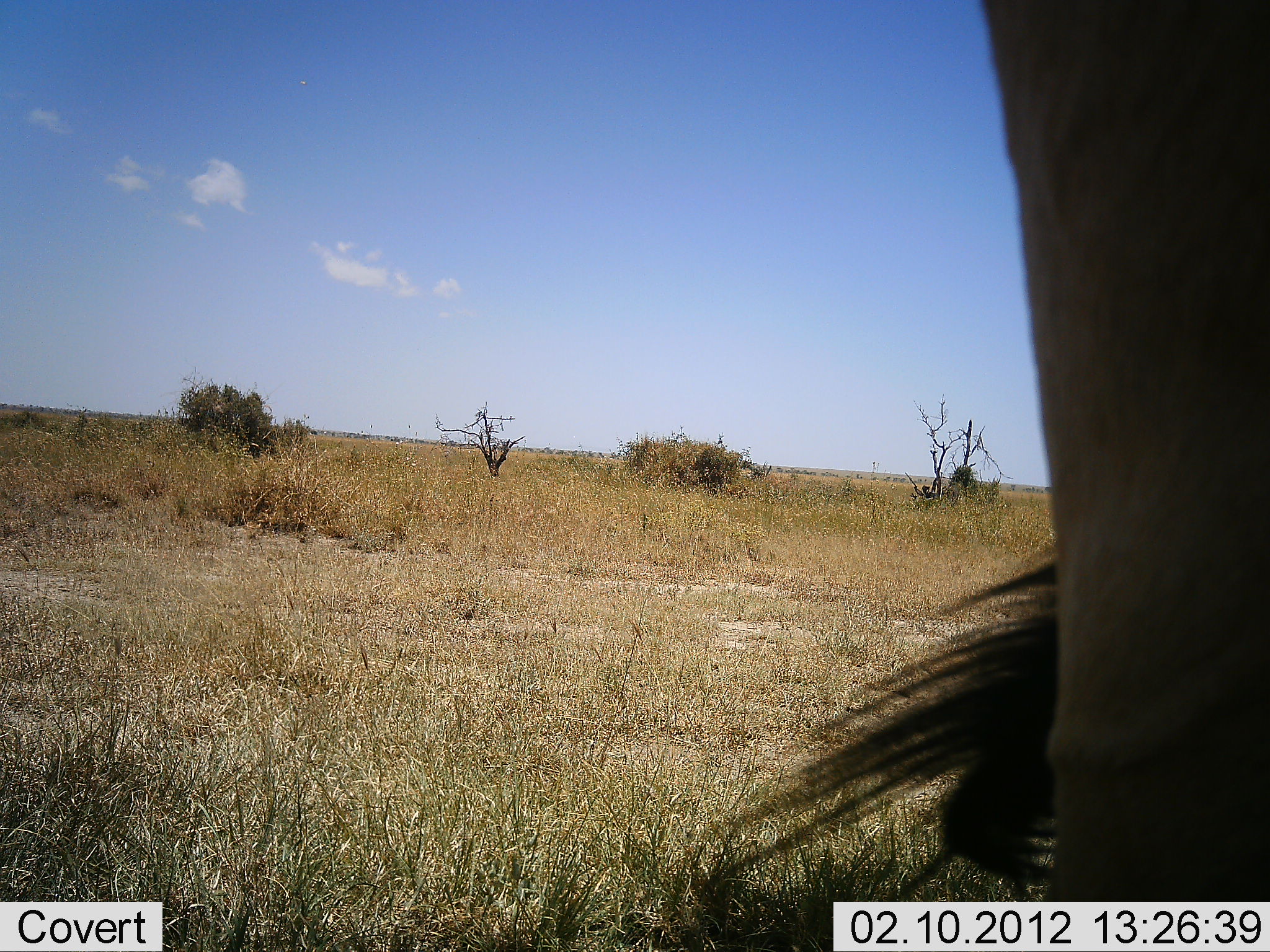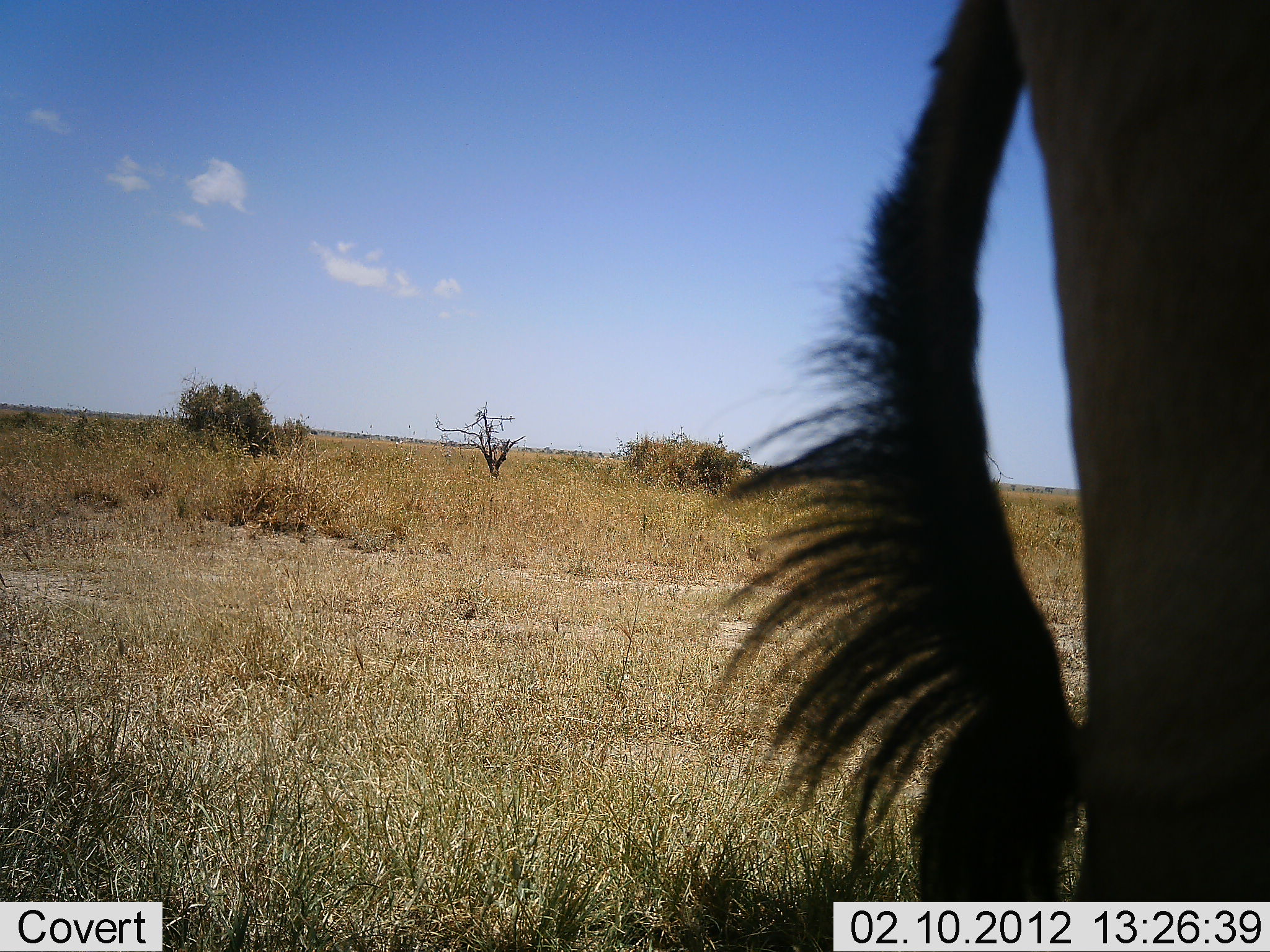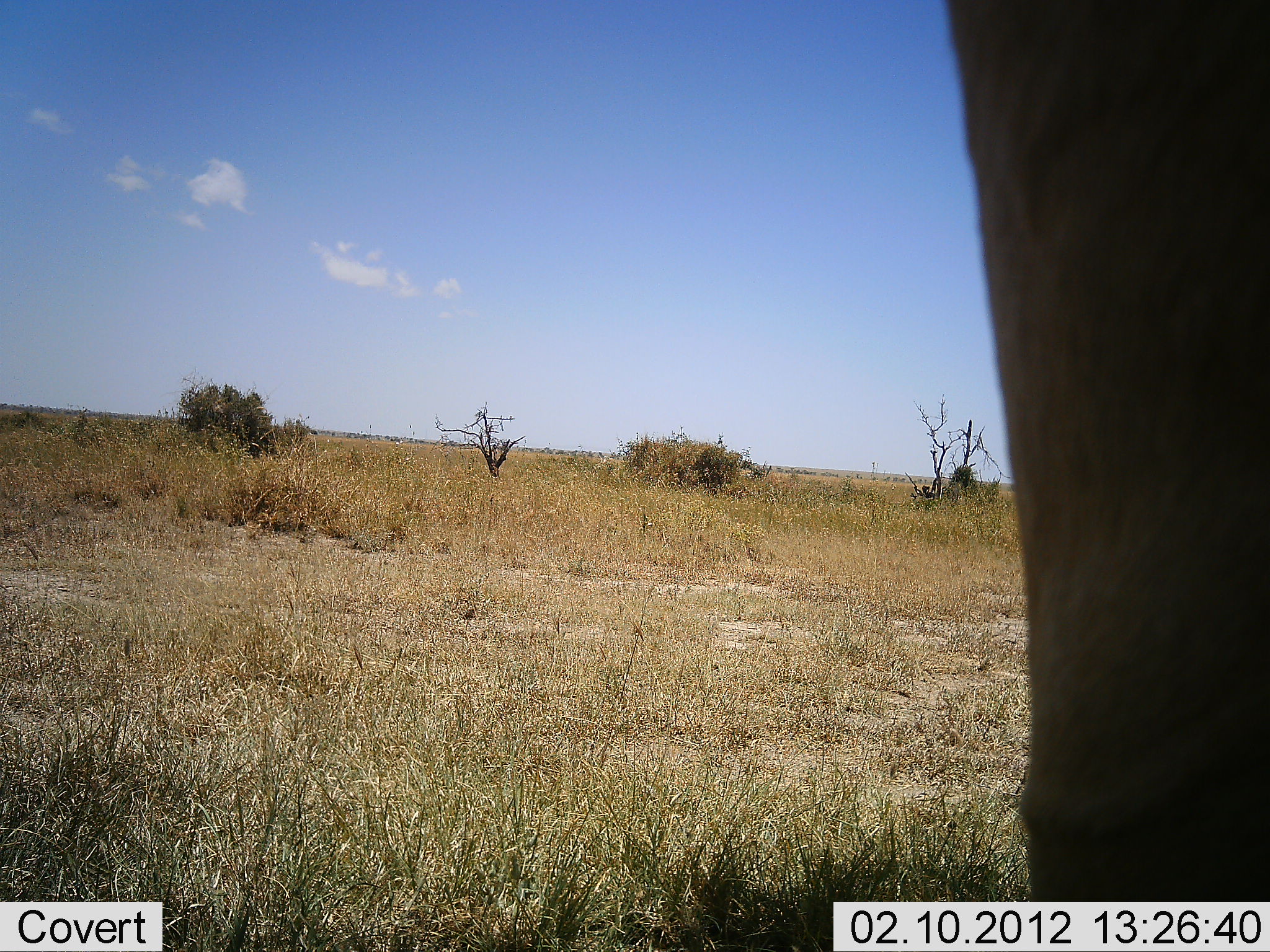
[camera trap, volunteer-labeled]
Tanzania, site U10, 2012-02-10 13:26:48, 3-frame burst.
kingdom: Animalia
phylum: Chordata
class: Mammalia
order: Artiodactyla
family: Bovidae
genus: Connochaetes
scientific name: Connochaetes taurinus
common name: blue wildebeest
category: wildebeest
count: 1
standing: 100%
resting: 0%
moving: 0%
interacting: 0%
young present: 0%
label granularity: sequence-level